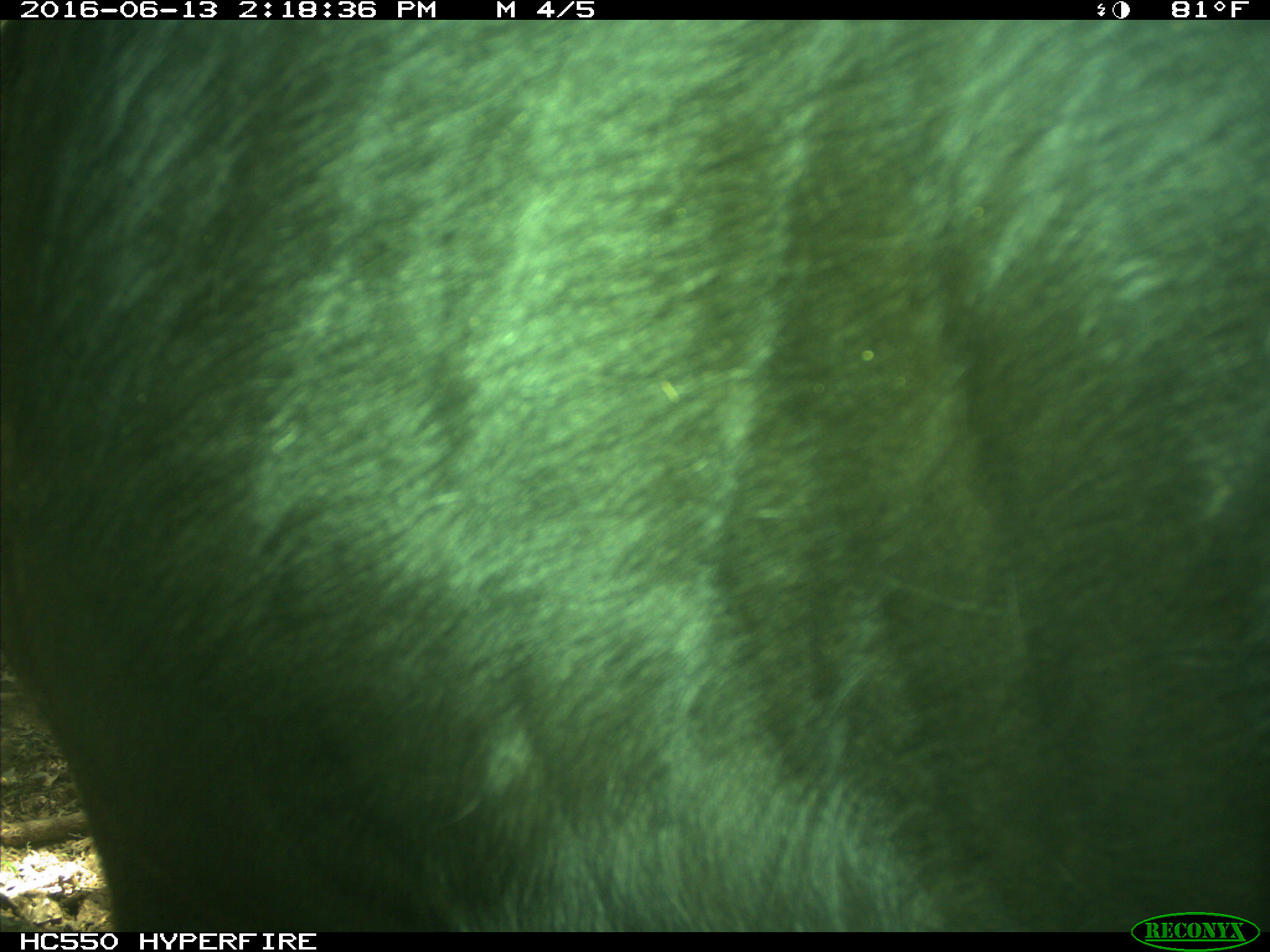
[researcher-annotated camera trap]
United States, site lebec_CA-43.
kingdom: Animalia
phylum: Chordata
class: Mammalia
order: Artiodactyla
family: Bovidae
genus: Bos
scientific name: Bos taurus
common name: domestic cow